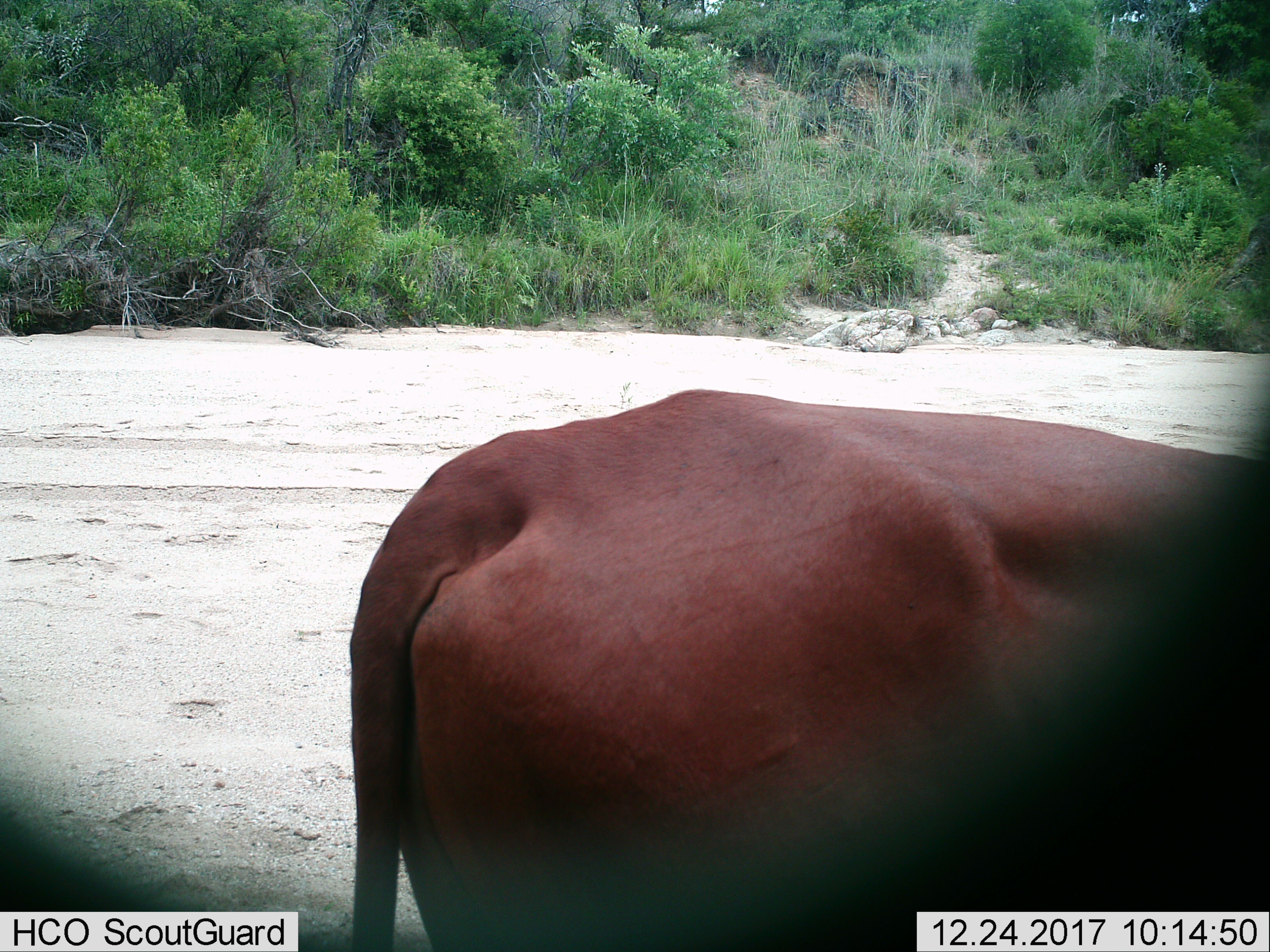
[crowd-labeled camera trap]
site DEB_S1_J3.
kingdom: Animalia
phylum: Chordata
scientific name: Vertebrata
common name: domestic animal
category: domesticanimal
Domesticanimal (domestic animal) (Vertebrata), count 1. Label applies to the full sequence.